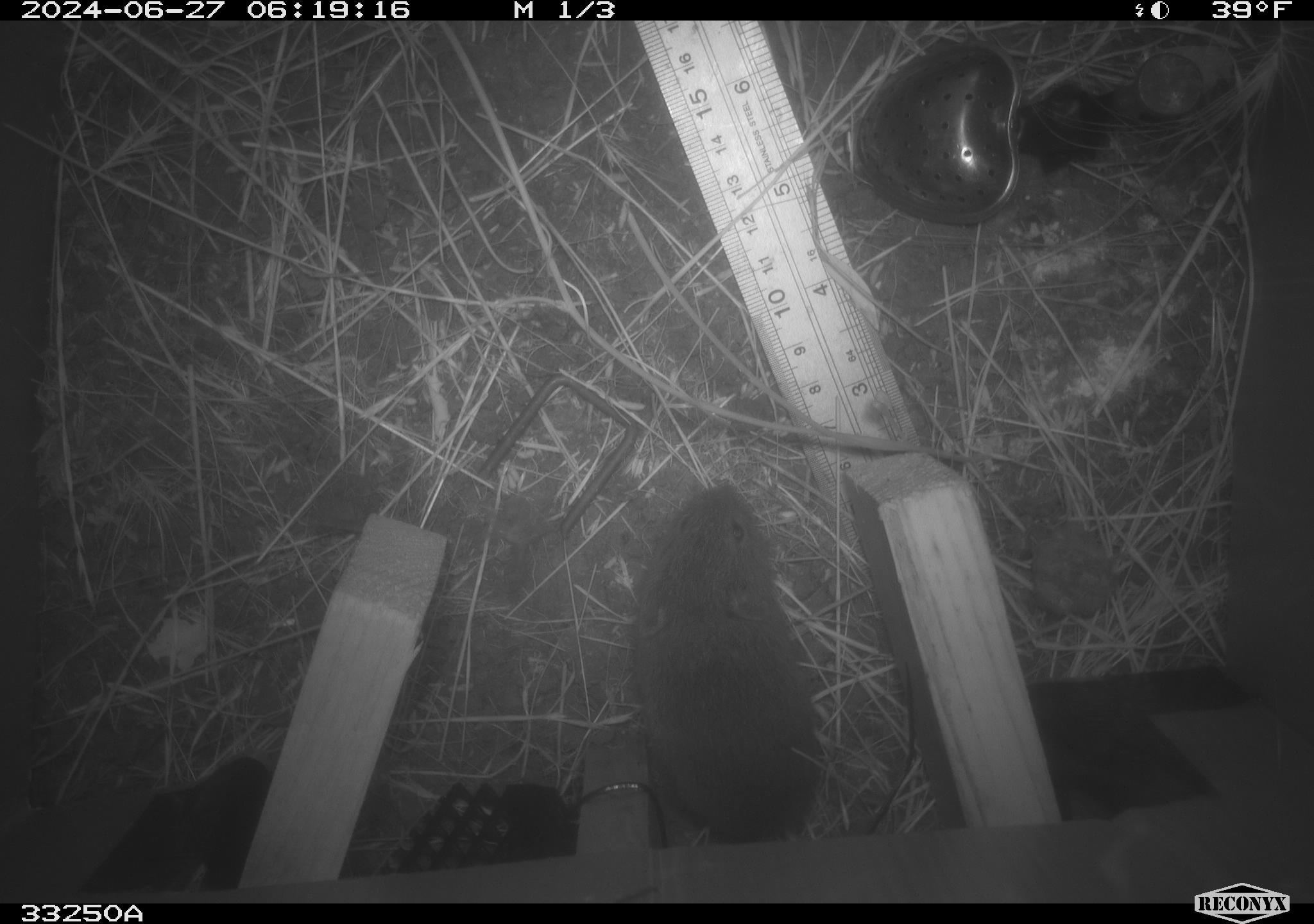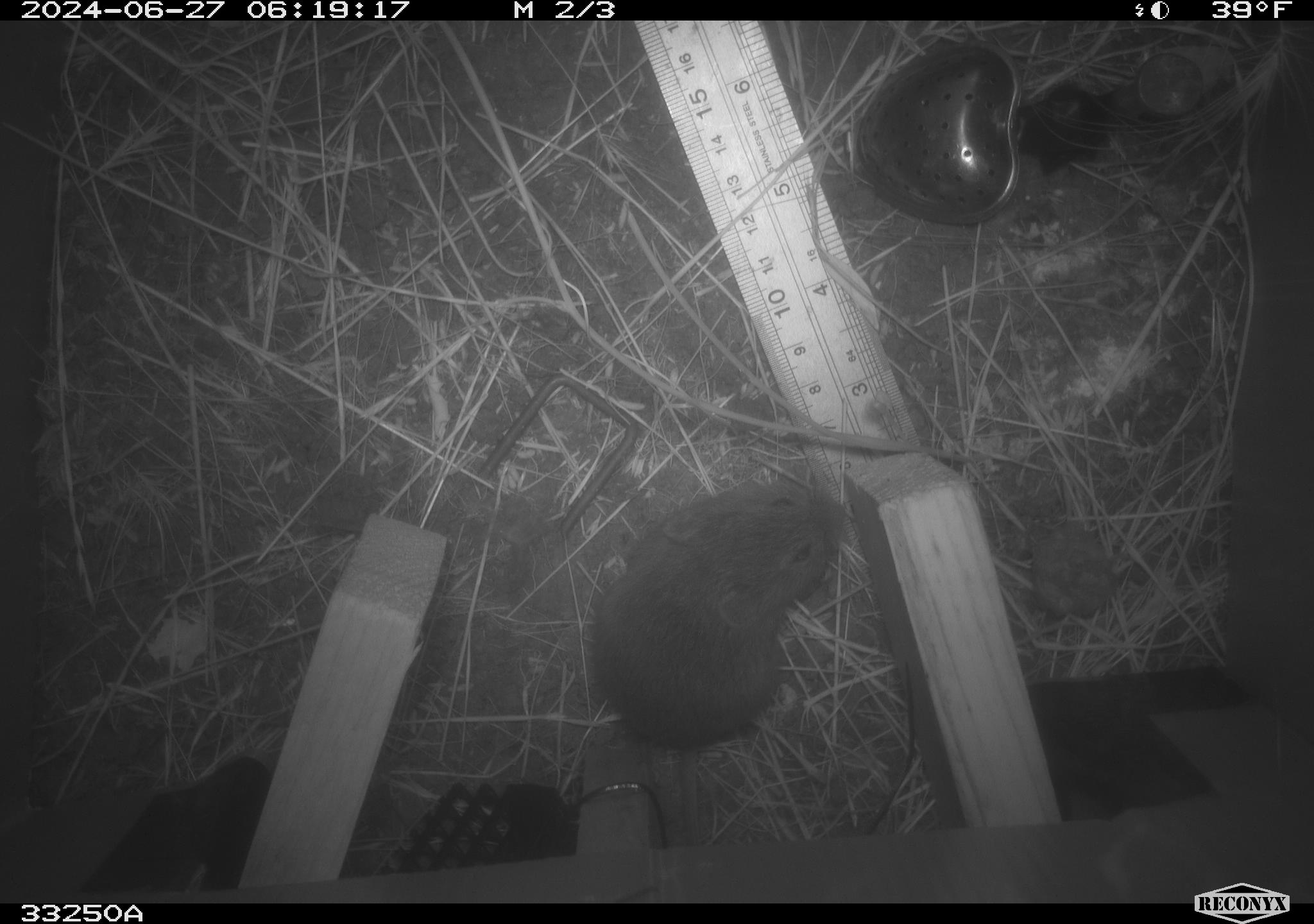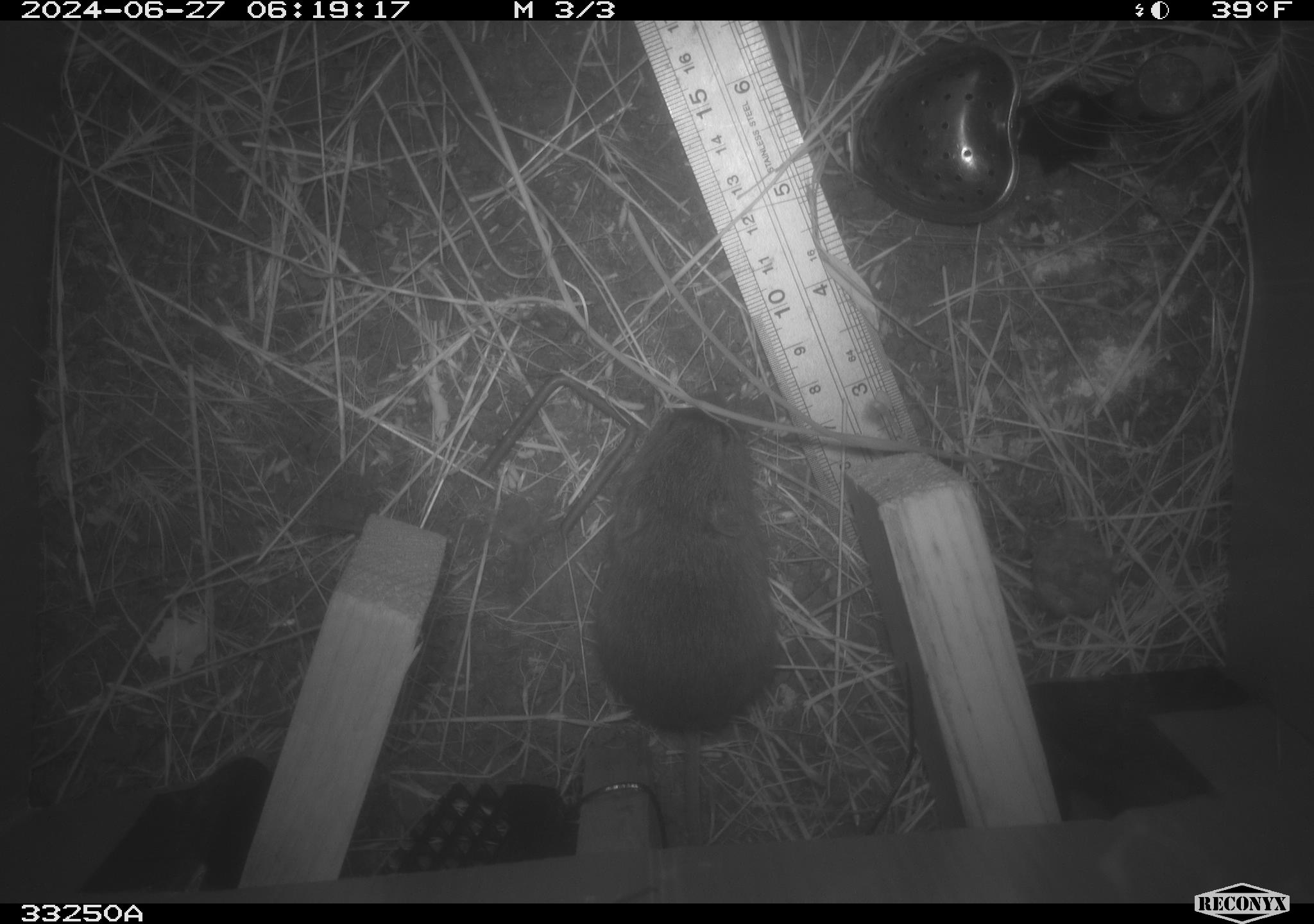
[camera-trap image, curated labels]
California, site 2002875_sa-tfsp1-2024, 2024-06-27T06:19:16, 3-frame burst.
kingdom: Animalia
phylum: Chordata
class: Mammalia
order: Rodentia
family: Cricetidae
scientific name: Arvicolinae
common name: voles, lemmings, and muskrats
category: arvicolinae subfamily